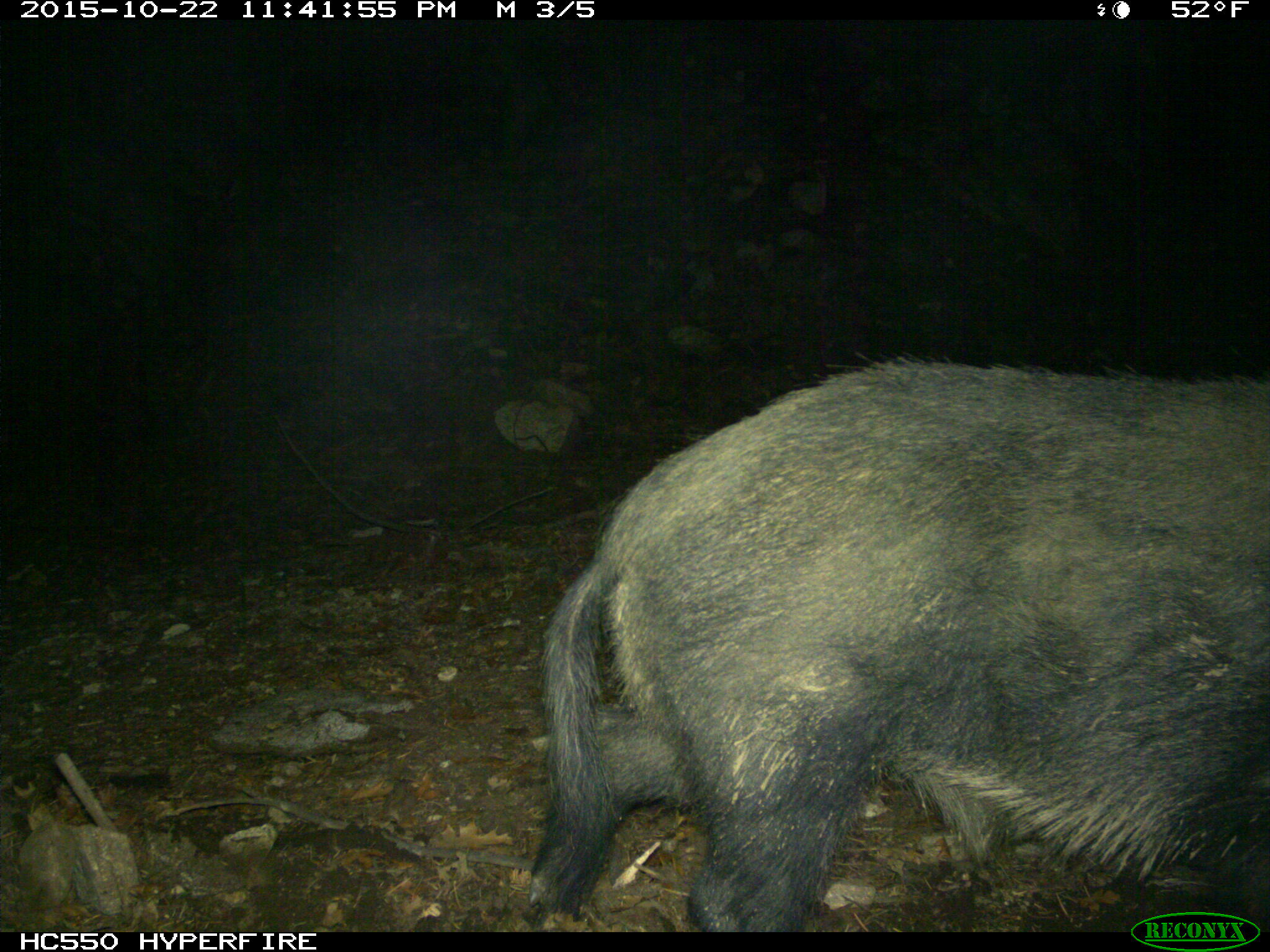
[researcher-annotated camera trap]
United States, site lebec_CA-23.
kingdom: Animalia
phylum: Chordata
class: Mammalia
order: Artiodactyla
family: Suidae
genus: Sus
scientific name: Sus scrofa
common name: wild boar